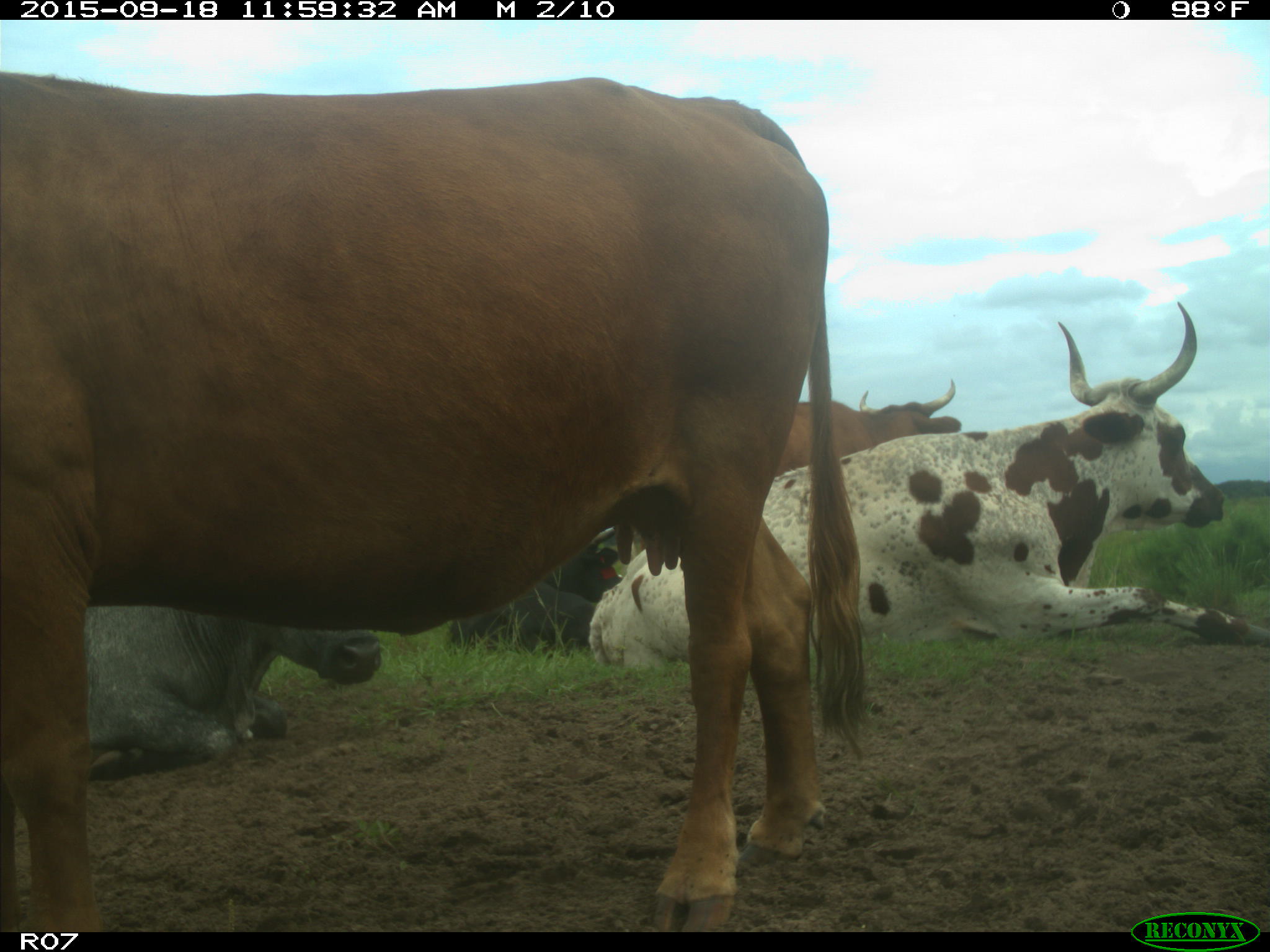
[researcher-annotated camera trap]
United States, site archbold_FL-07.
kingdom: Animalia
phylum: Chordata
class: Mammalia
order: Artiodactyla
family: Bovidae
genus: Bos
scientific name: Bos taurus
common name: domestic cow